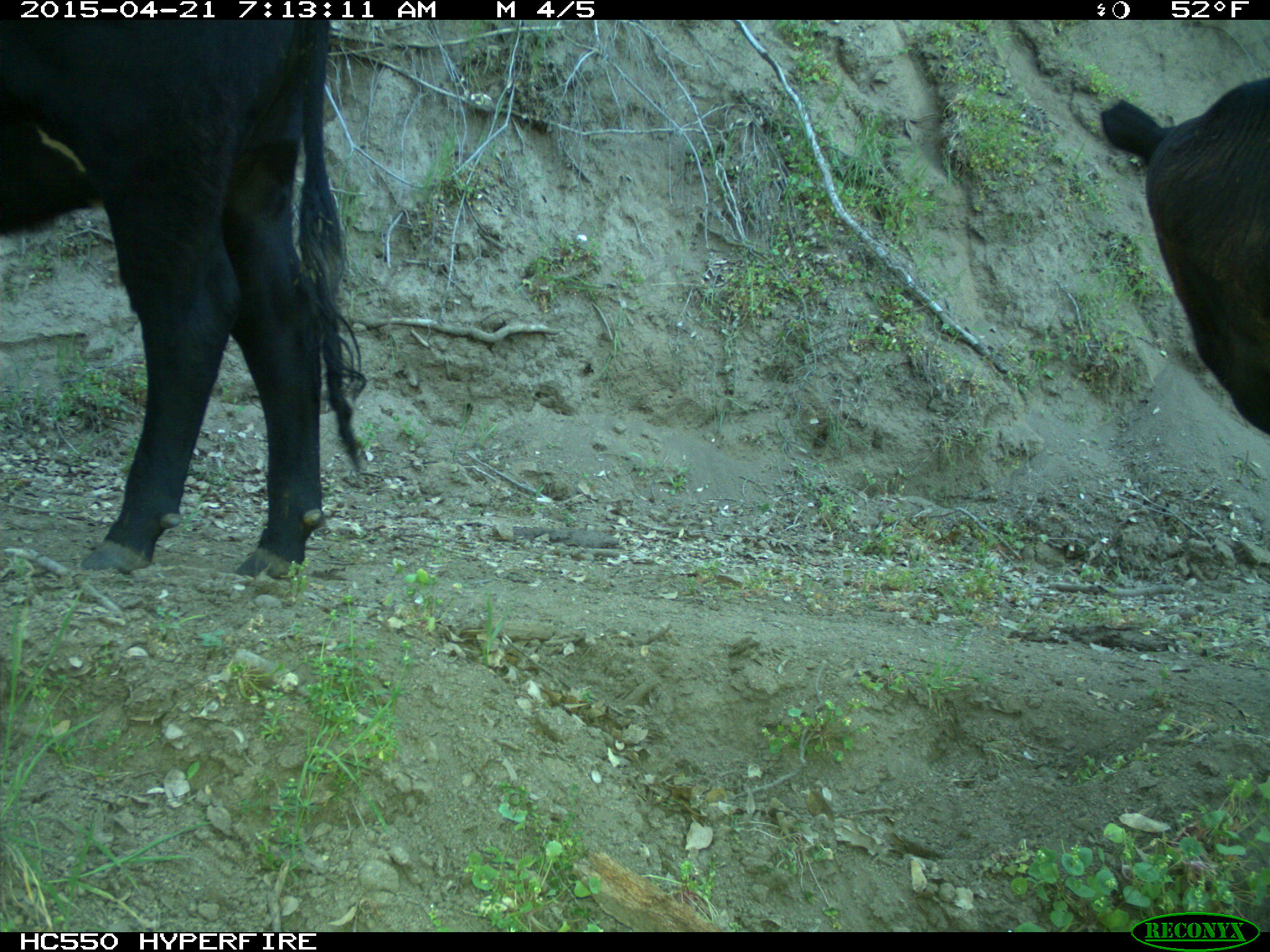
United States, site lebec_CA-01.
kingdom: Animalia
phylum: Chordata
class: Mammalia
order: Artiodactyla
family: Bovidae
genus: Bos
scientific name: Bos taurus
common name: domestic cow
Bos taurus (domestic cow).